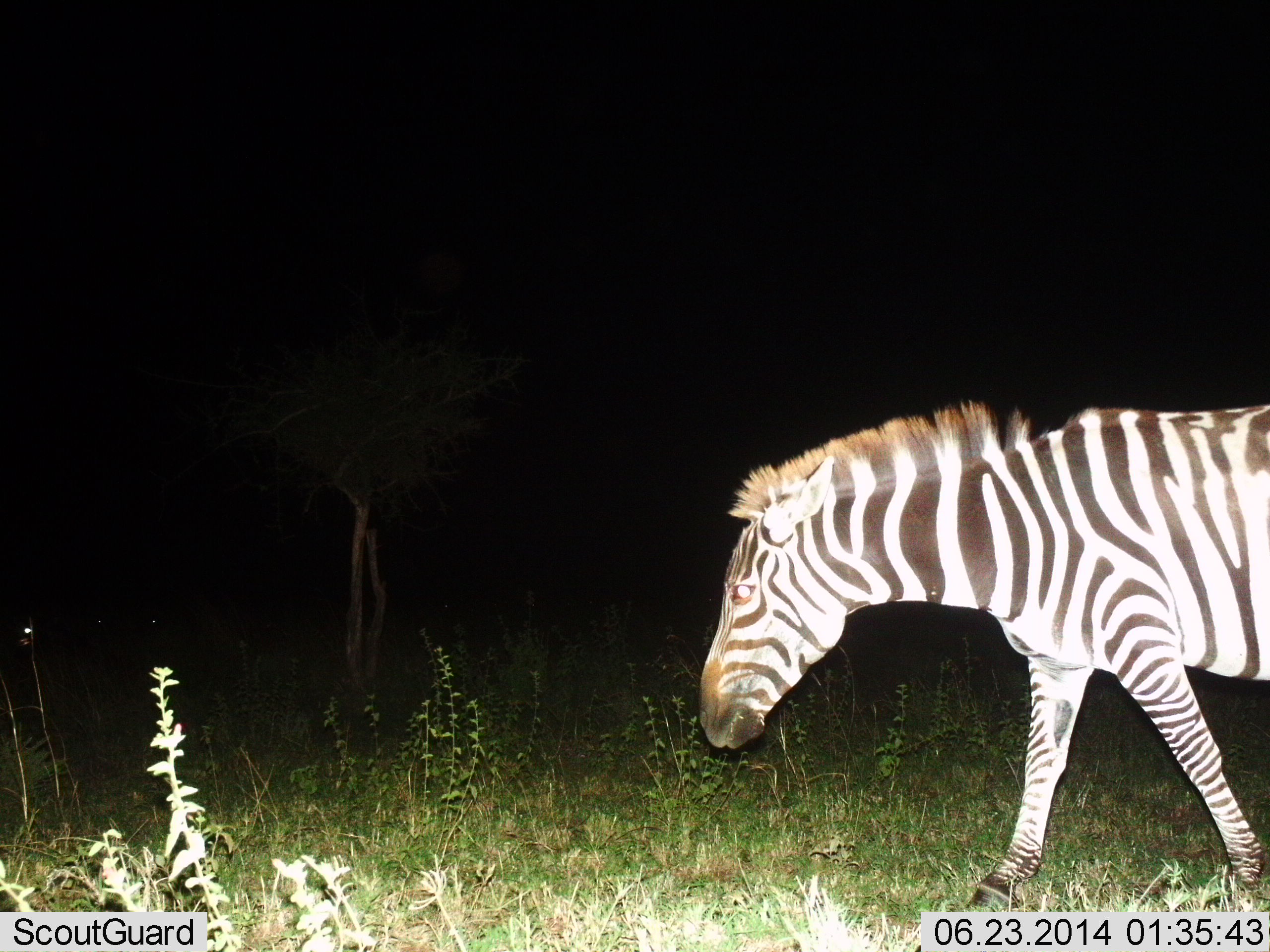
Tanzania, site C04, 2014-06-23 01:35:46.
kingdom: Animalia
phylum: Chordata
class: Mammalia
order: Perissodactyla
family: Equidae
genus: Equus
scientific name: Equus quagga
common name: plains zebra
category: zebra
Zebra (plains zebra) (Equus quagga), count 1. Behavior (volunteer vote fractions): standing 0%, resting 0%, moving 100%, interacting 10%. Young present (vote fraction): 0%. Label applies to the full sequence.